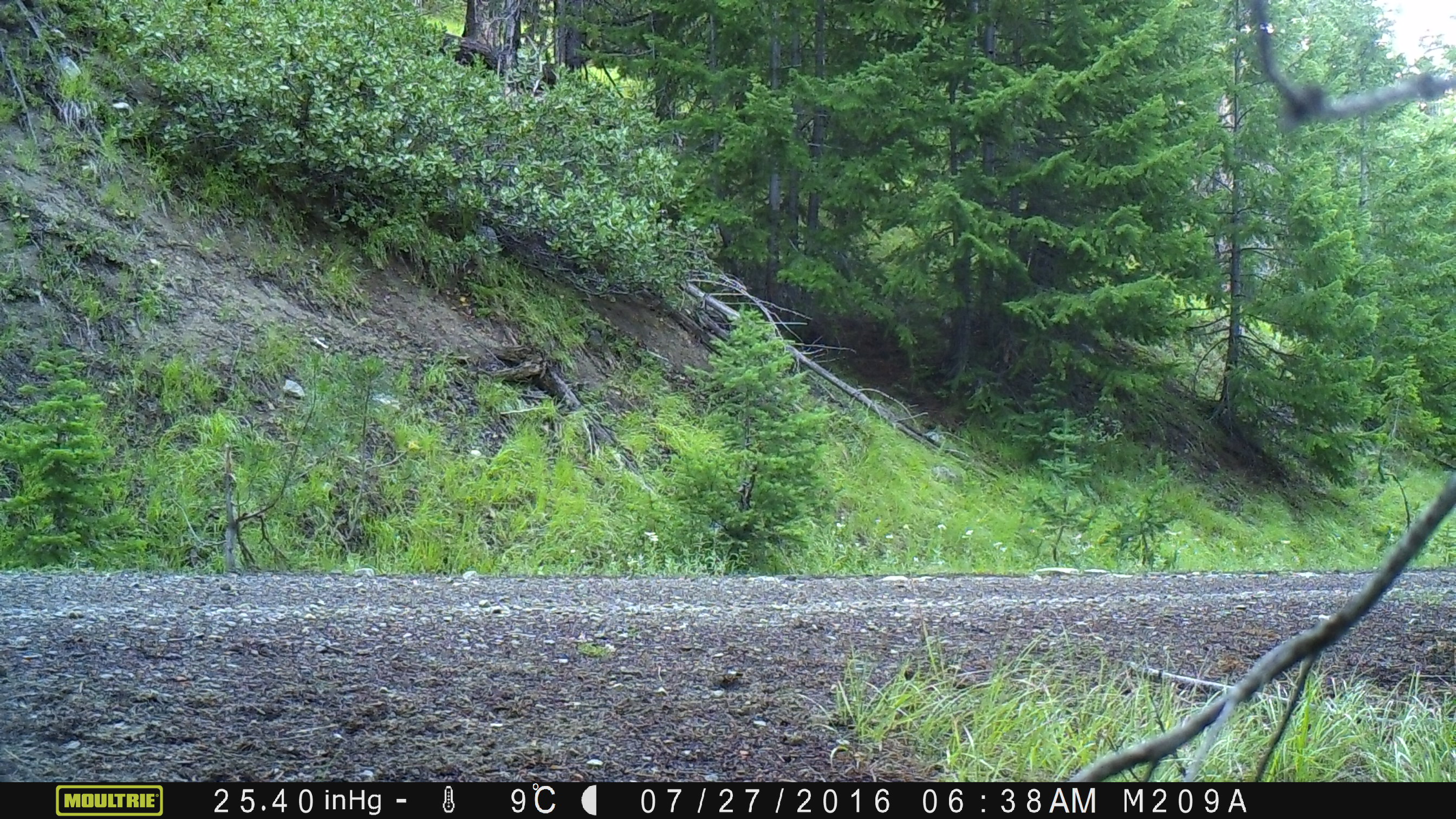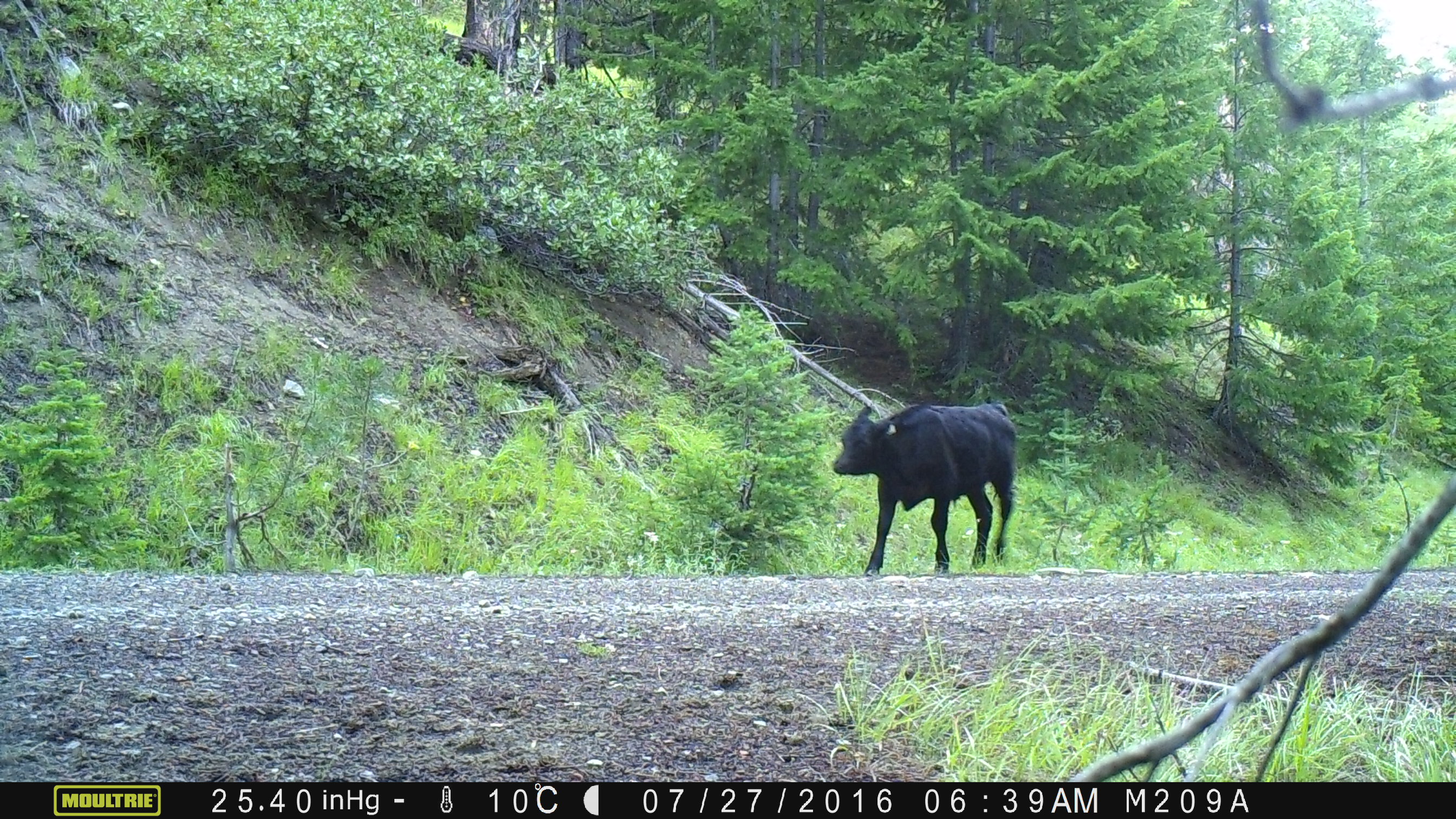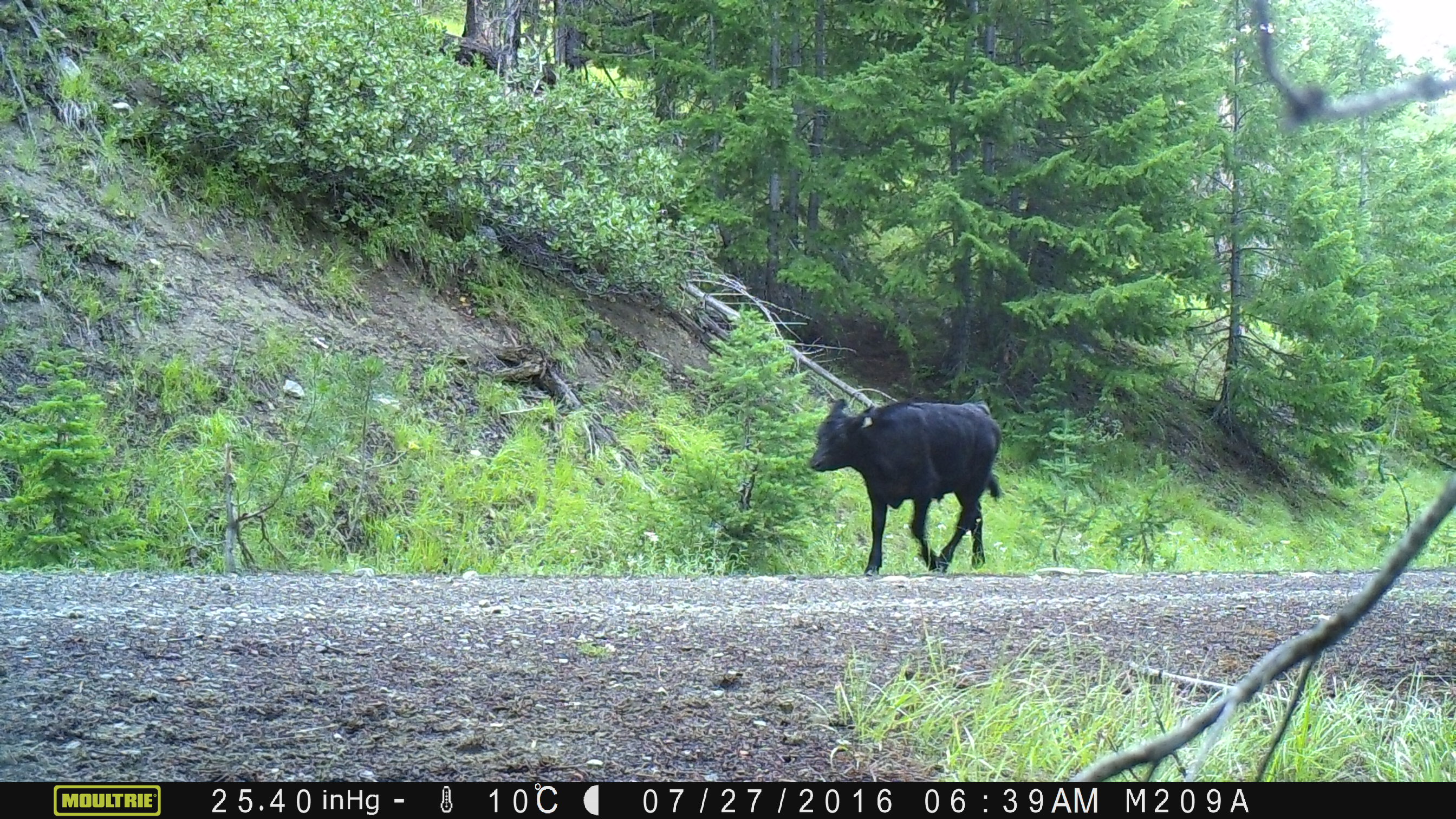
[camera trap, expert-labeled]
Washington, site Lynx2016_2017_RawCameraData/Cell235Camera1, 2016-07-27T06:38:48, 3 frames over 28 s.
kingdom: Animalia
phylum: Chordata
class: Mammalia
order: Artiodactyla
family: Bovidae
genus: Bos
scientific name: Bos taurus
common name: domestic cattle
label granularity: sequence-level